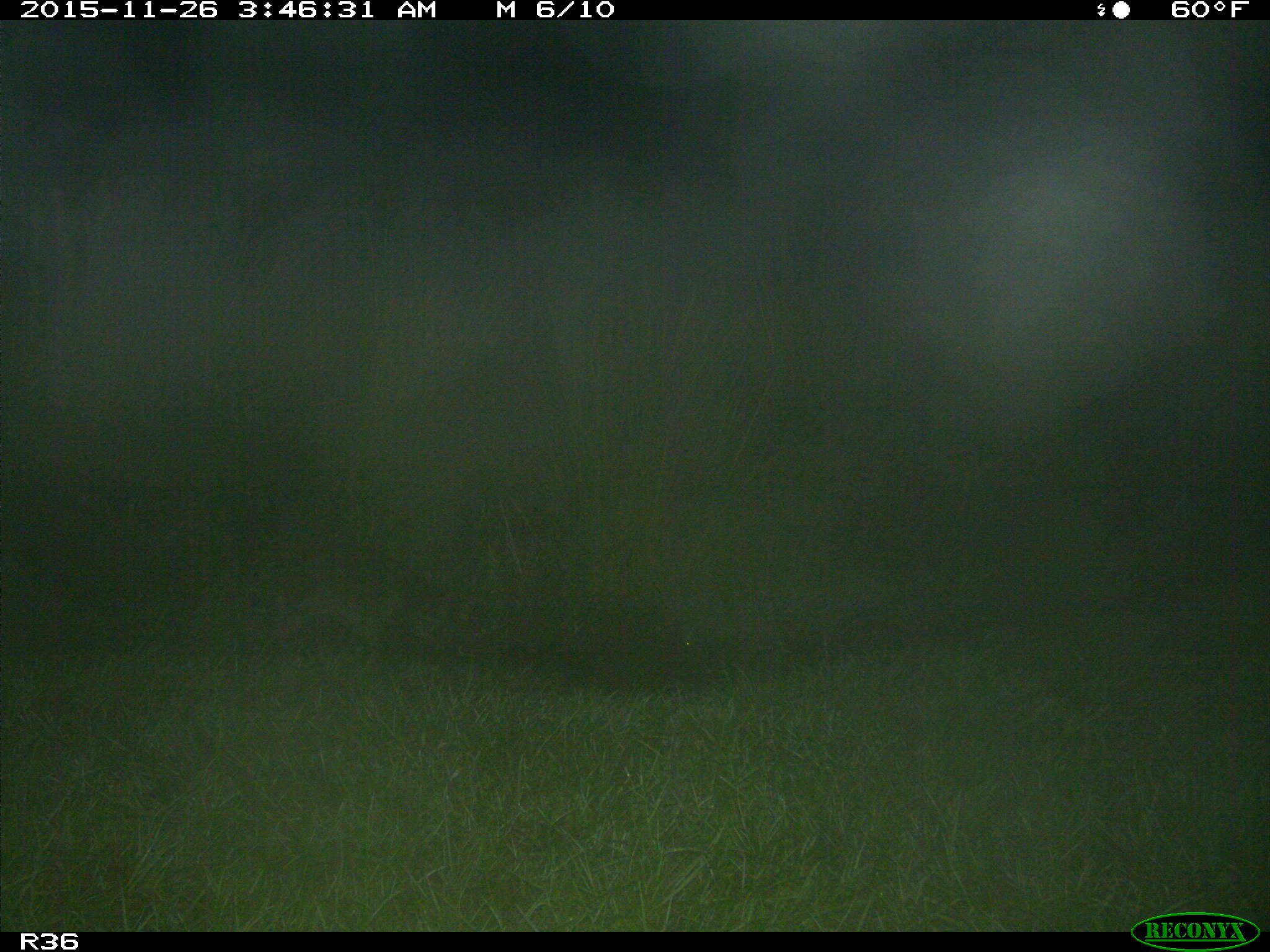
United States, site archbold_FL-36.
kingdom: Animalia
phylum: Chordata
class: Mammalia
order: Carnivora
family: Procyonidae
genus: Procyon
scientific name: Procyon lotor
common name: common raccoon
Procyon lotor (common raccoon).